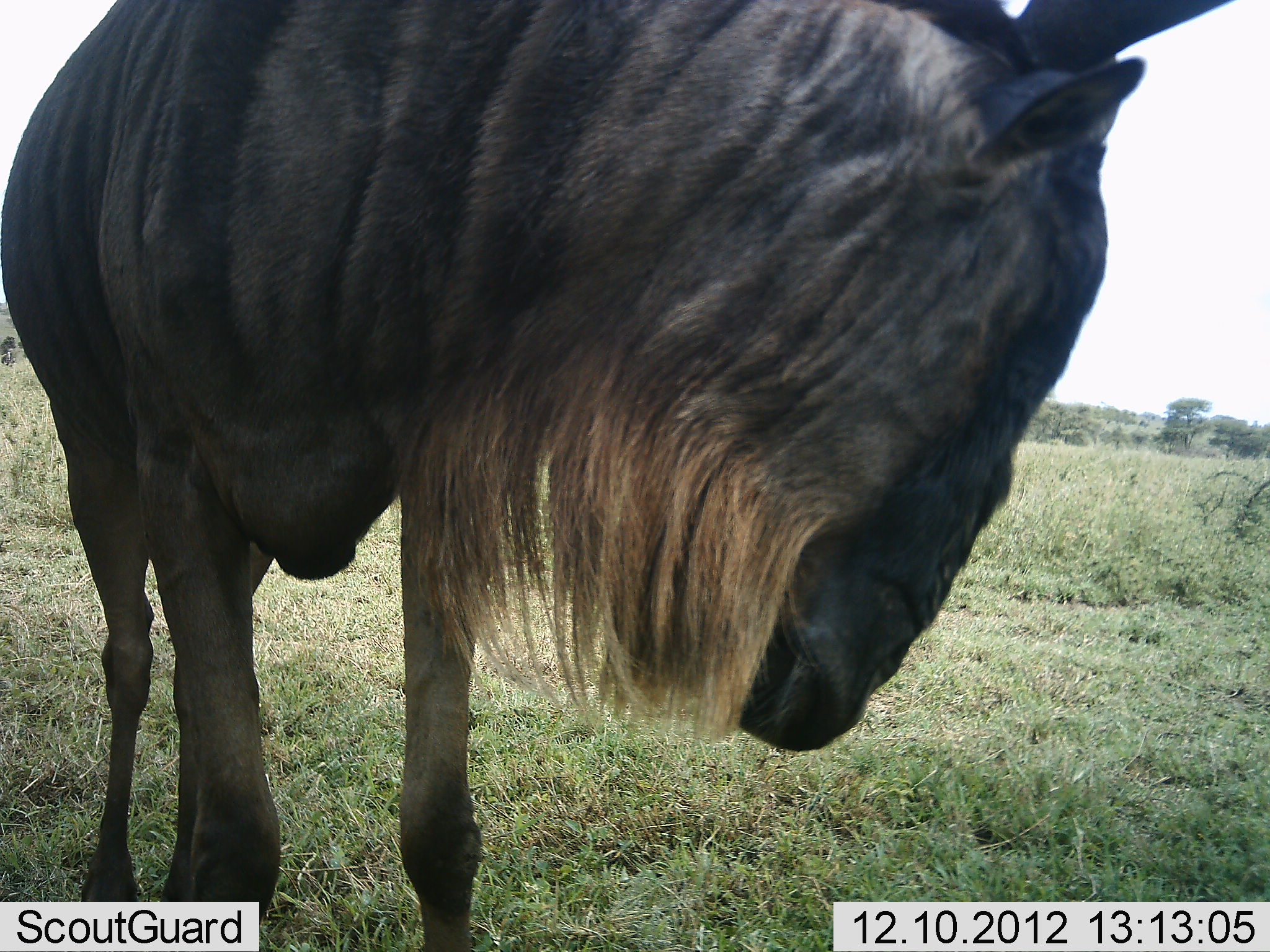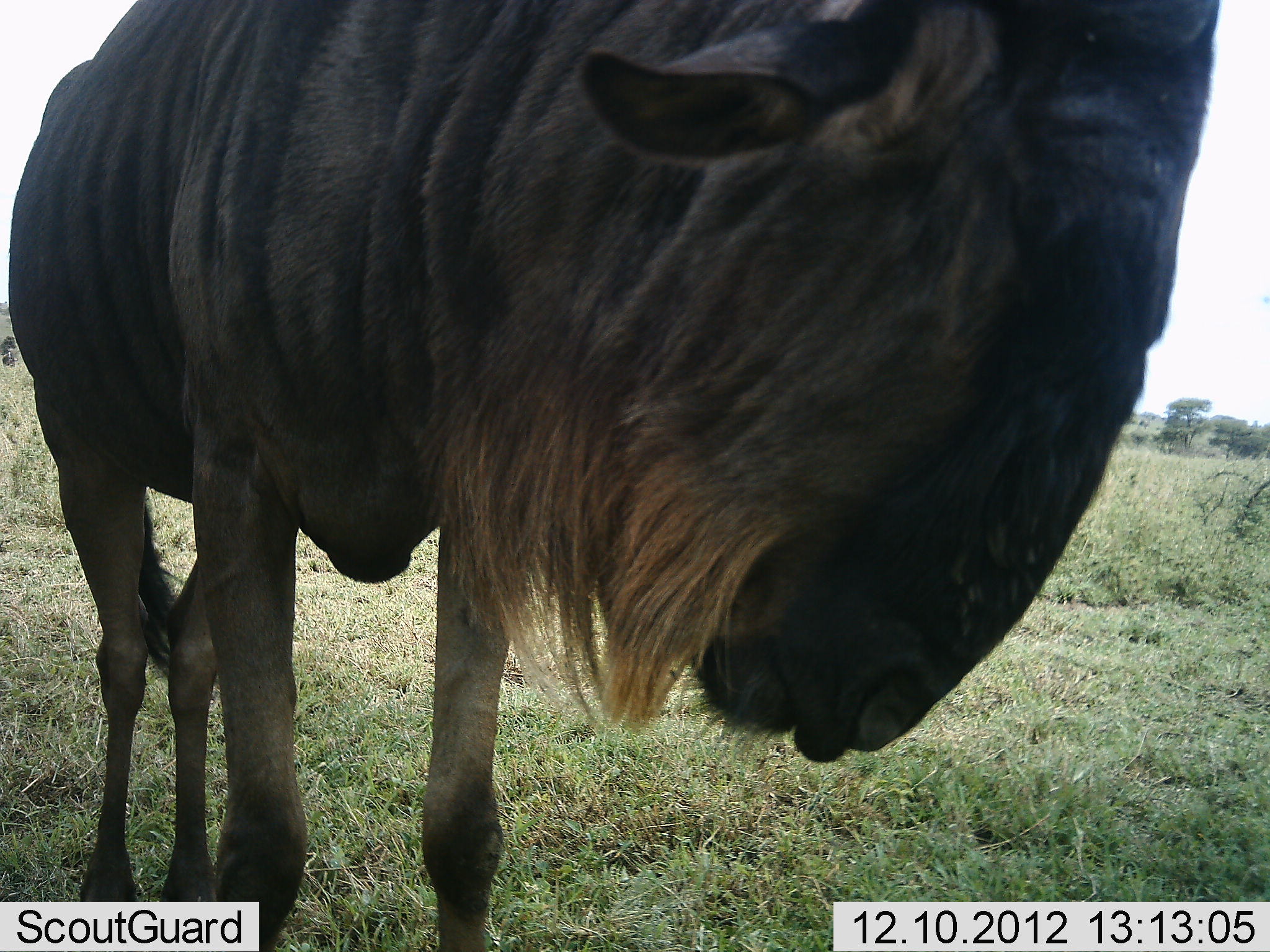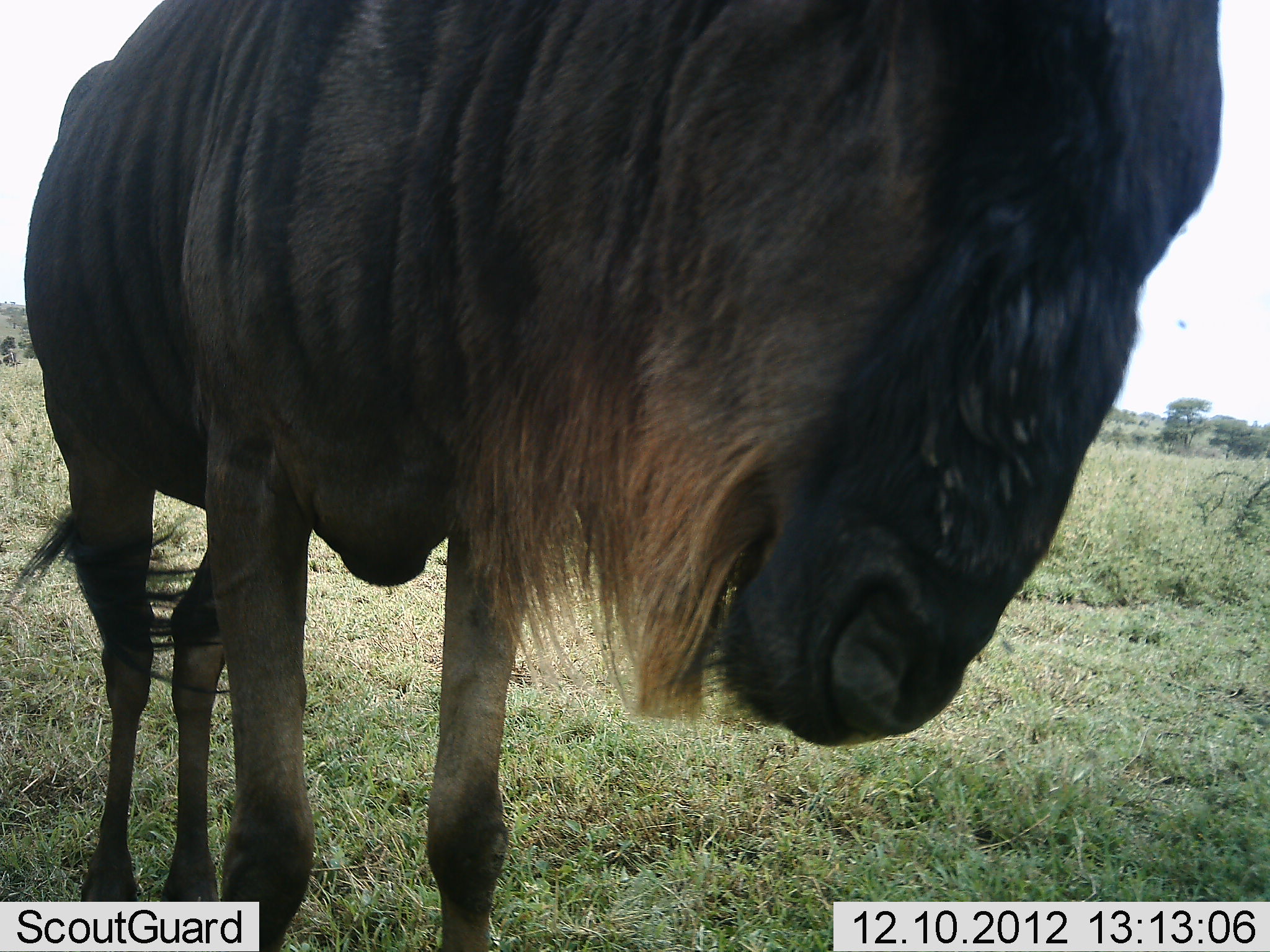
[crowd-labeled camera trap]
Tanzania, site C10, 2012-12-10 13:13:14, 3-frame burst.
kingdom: Animalia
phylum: Chordata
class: Mammalia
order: Artiodactyla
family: Bovidae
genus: Connochaetes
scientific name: Connochaetes taurinus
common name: blue wildebeest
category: wildebeest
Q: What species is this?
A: Wildebeest (blue wildebeest) (Connochaetes taurinus).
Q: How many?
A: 1.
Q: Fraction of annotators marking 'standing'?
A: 91%.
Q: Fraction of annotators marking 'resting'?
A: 6%.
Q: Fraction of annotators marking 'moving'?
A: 11%.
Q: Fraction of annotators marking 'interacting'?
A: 0%.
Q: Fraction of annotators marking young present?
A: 0%.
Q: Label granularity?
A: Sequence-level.